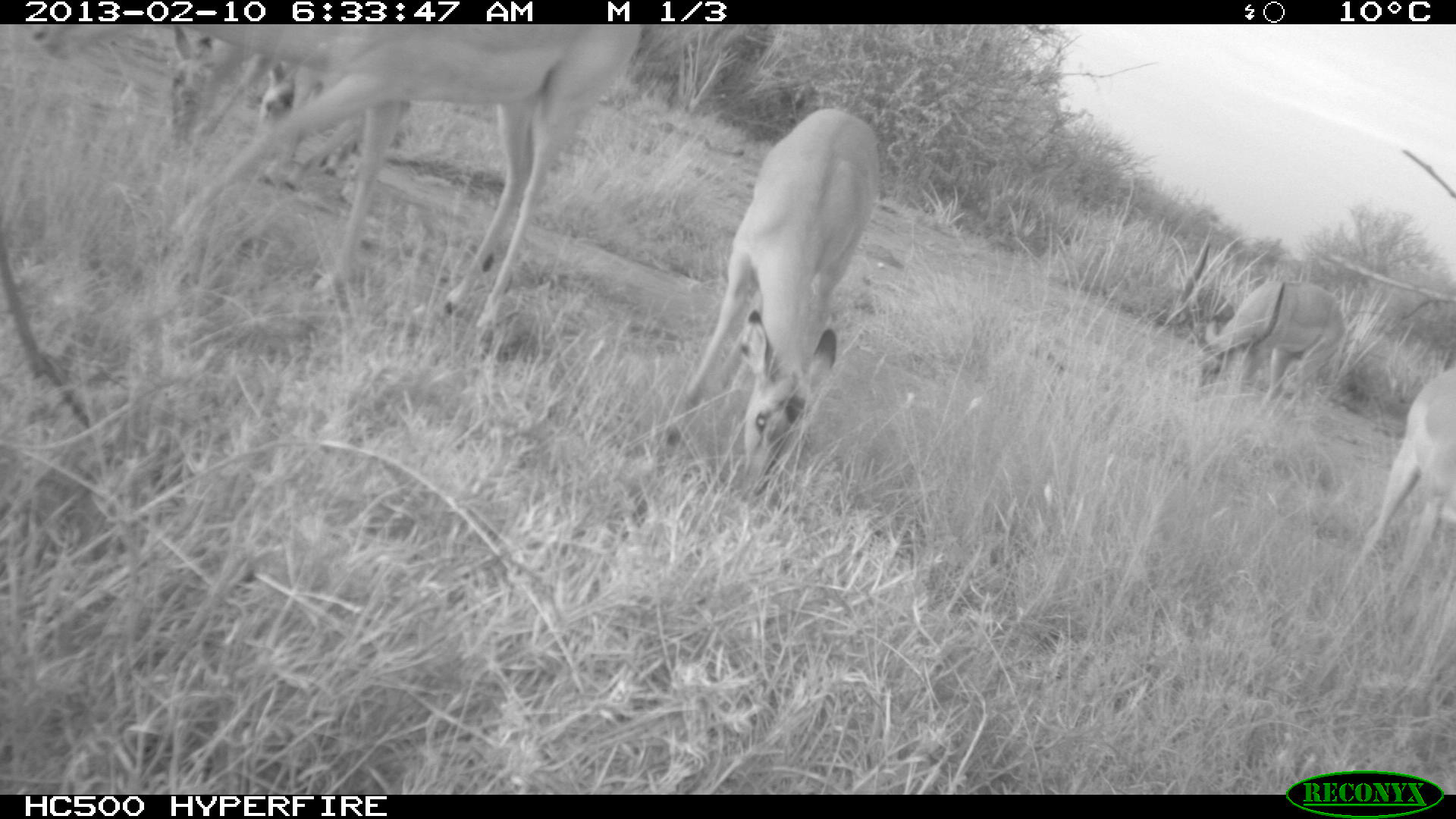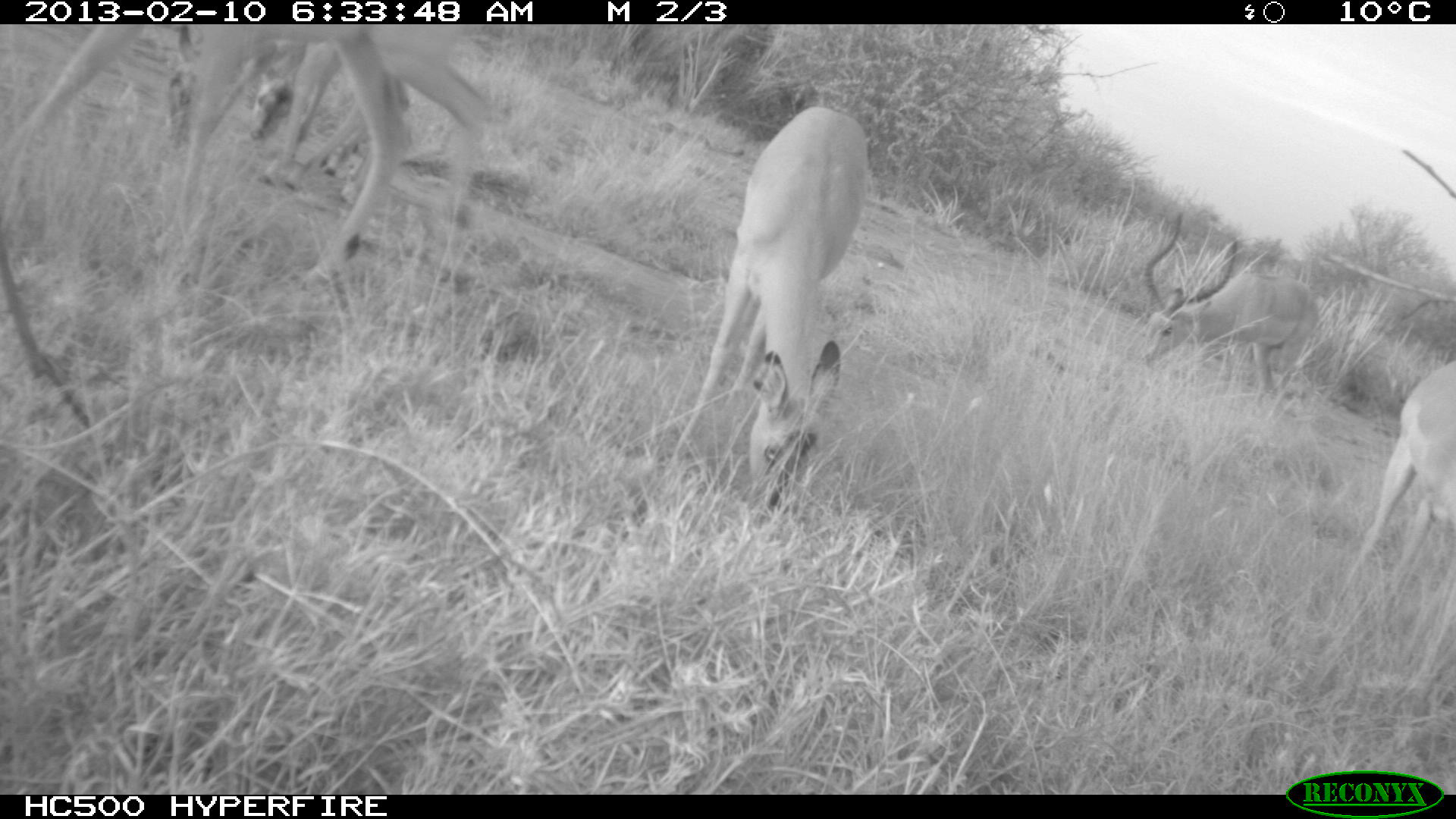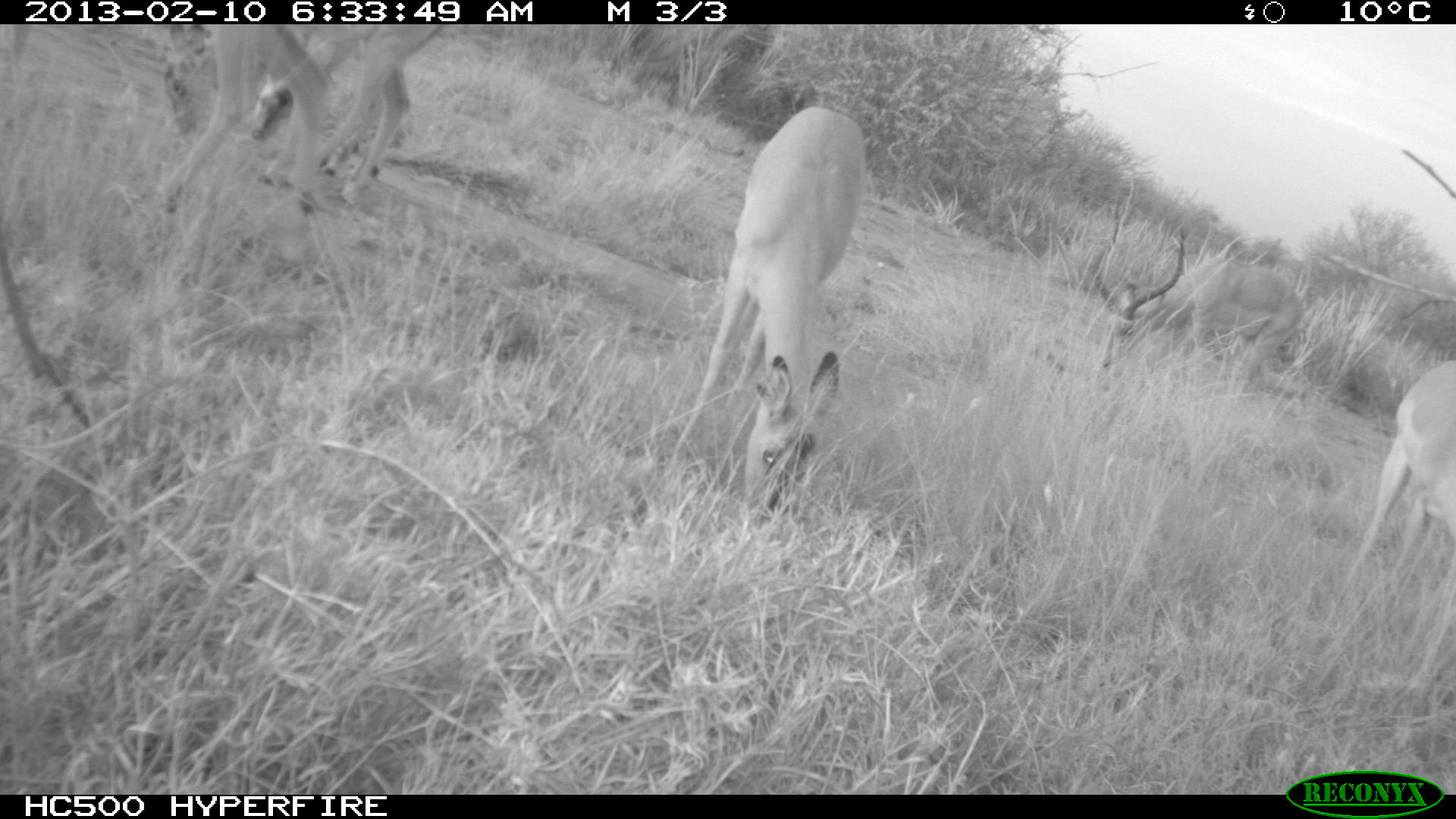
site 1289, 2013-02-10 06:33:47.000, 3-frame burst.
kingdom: Animalia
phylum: Chordata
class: Mammalia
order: Artiodactyla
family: Bovidae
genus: Aepyceros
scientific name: Aepyceros melampus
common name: impala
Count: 6.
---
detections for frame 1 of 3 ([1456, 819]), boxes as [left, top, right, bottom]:
aepyceros melampus: [28, 3, 635, 319]; [660, 105, 886, 482]; [114, 26, 416, 188]; [1332, 364, 1456, 598]; [234, 55, 418, 202]; [1182, 277, 1349, 411]